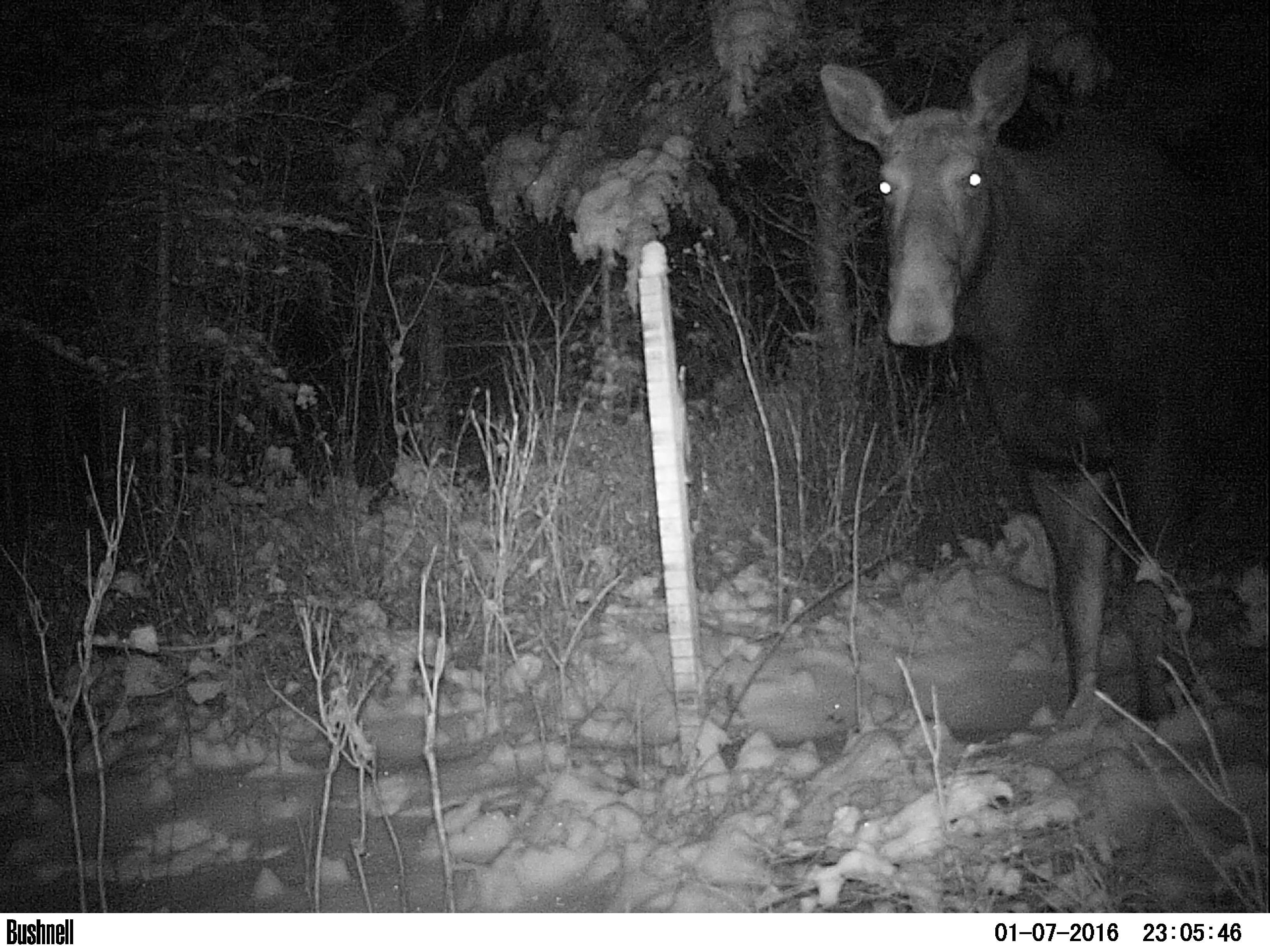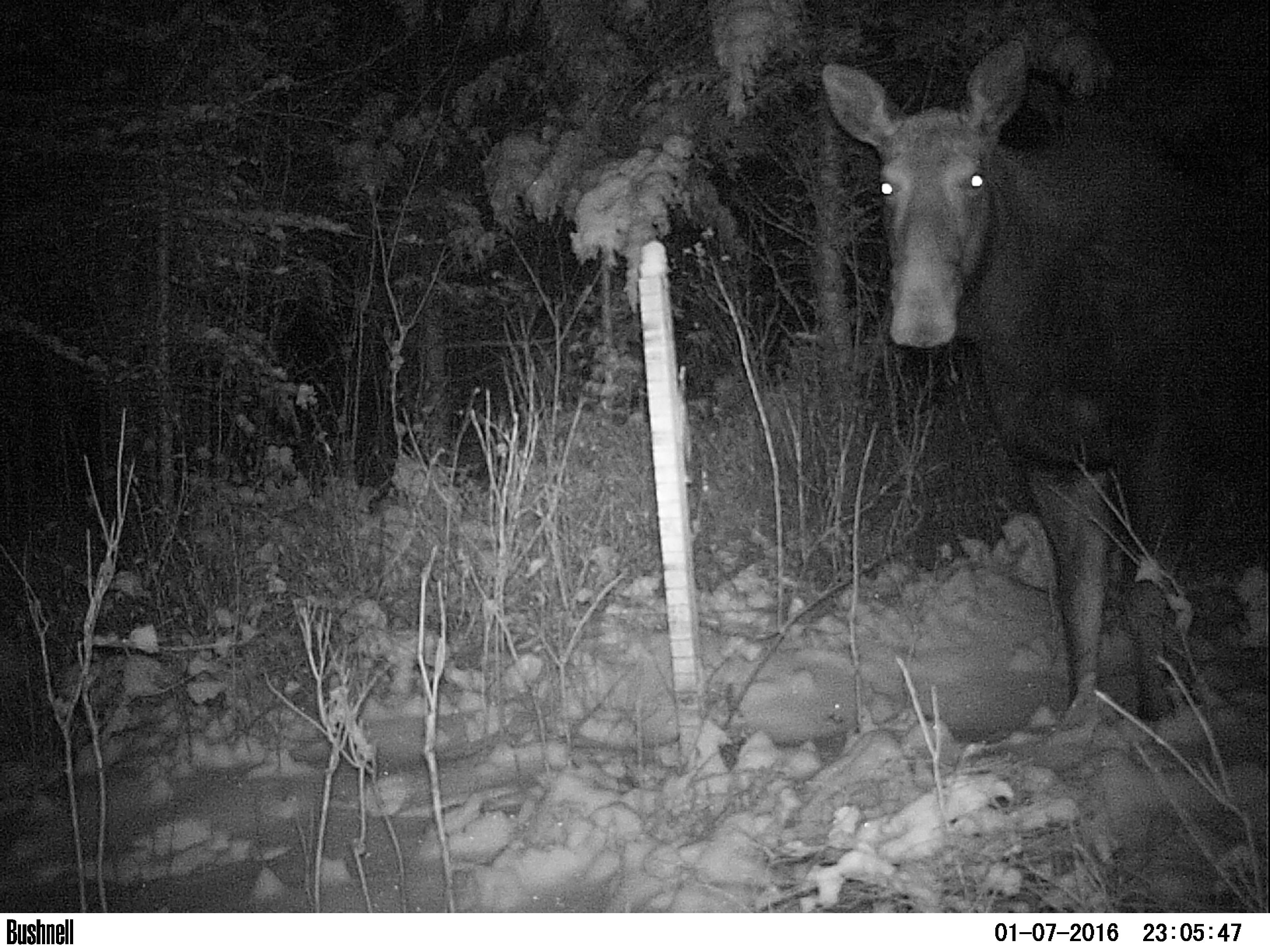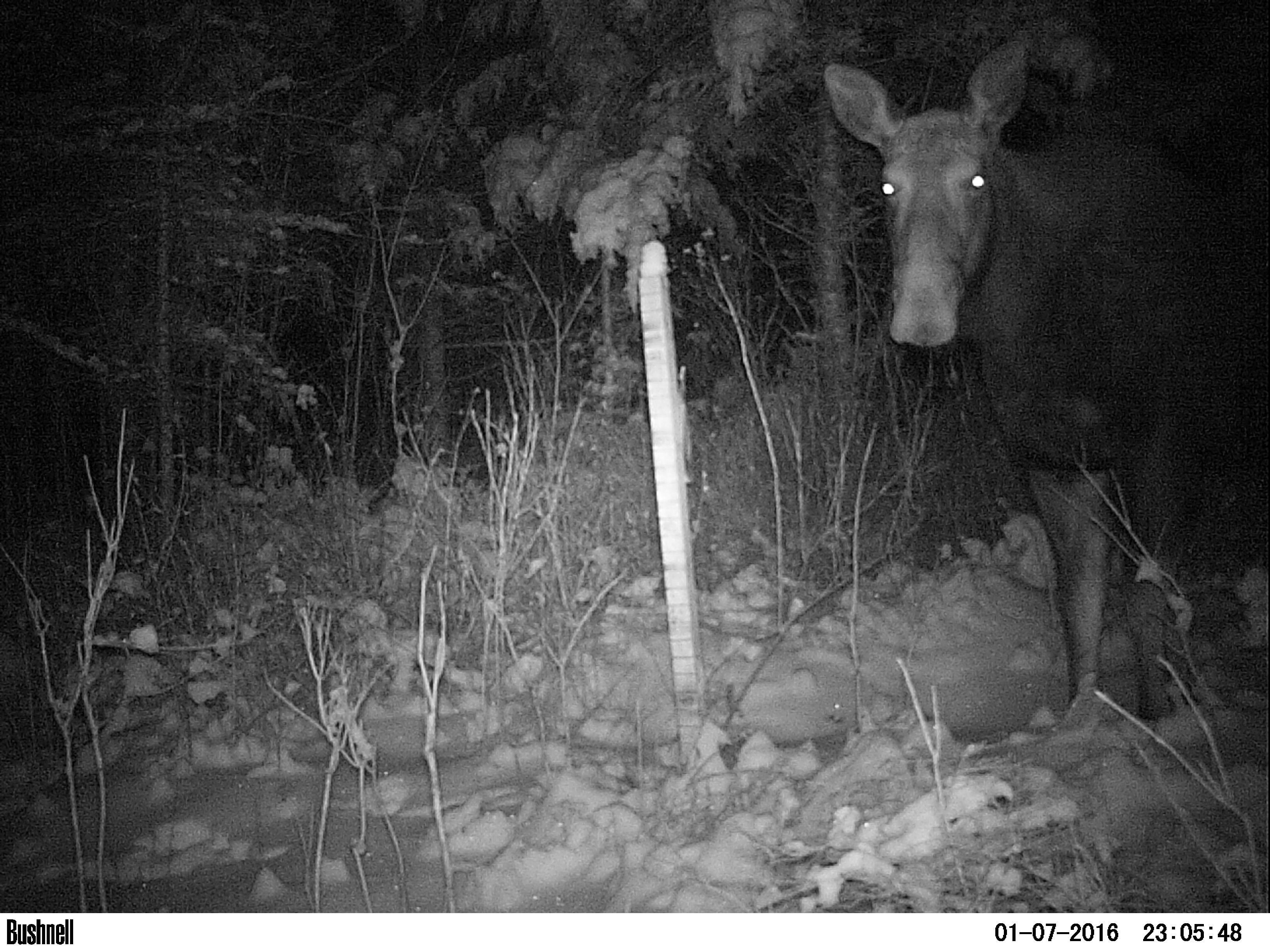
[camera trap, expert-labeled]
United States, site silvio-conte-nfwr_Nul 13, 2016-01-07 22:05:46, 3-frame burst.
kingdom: Animalia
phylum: Chordata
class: Mammalia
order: Artiodactyla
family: Cervidae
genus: Alces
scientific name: Alces alces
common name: moose